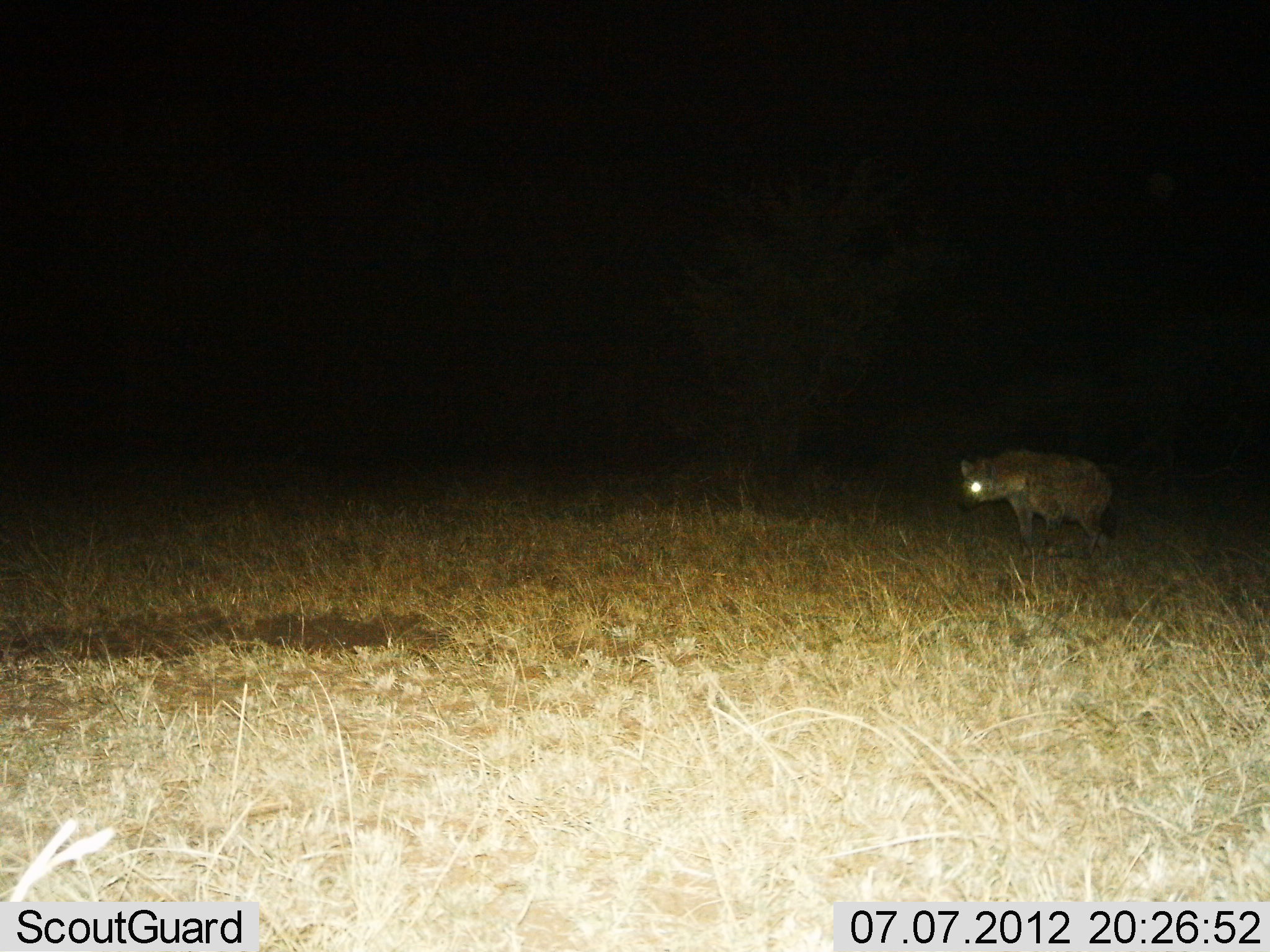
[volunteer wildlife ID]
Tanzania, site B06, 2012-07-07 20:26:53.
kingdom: Animalia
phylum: Chordata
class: Mammalia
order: Carnivora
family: Hyaenidae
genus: Crocuta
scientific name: Crocuta crocuta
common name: spotted hyena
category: hyenaspotted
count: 1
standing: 70%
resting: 0%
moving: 40%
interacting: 0%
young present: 0%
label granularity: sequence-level